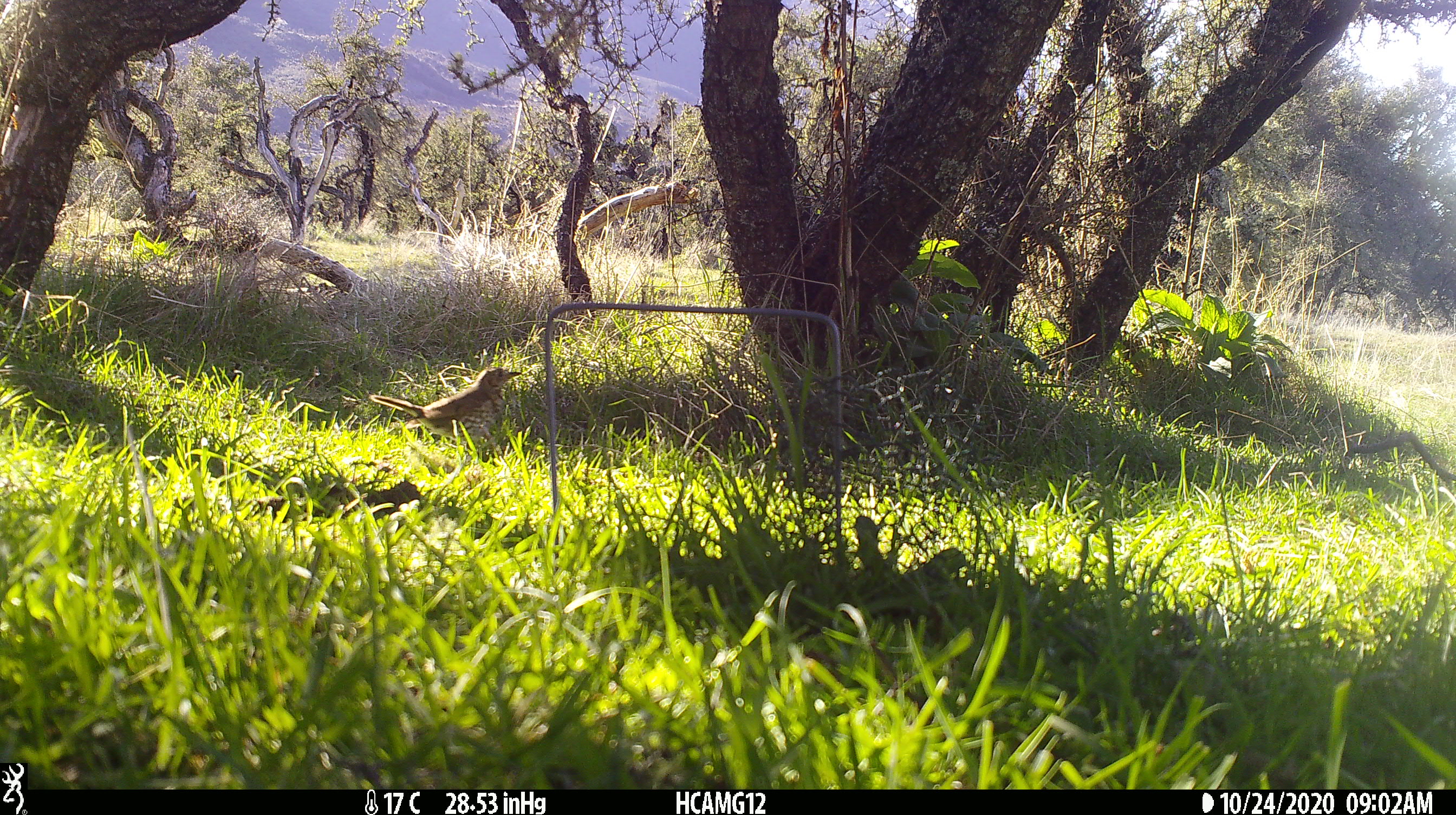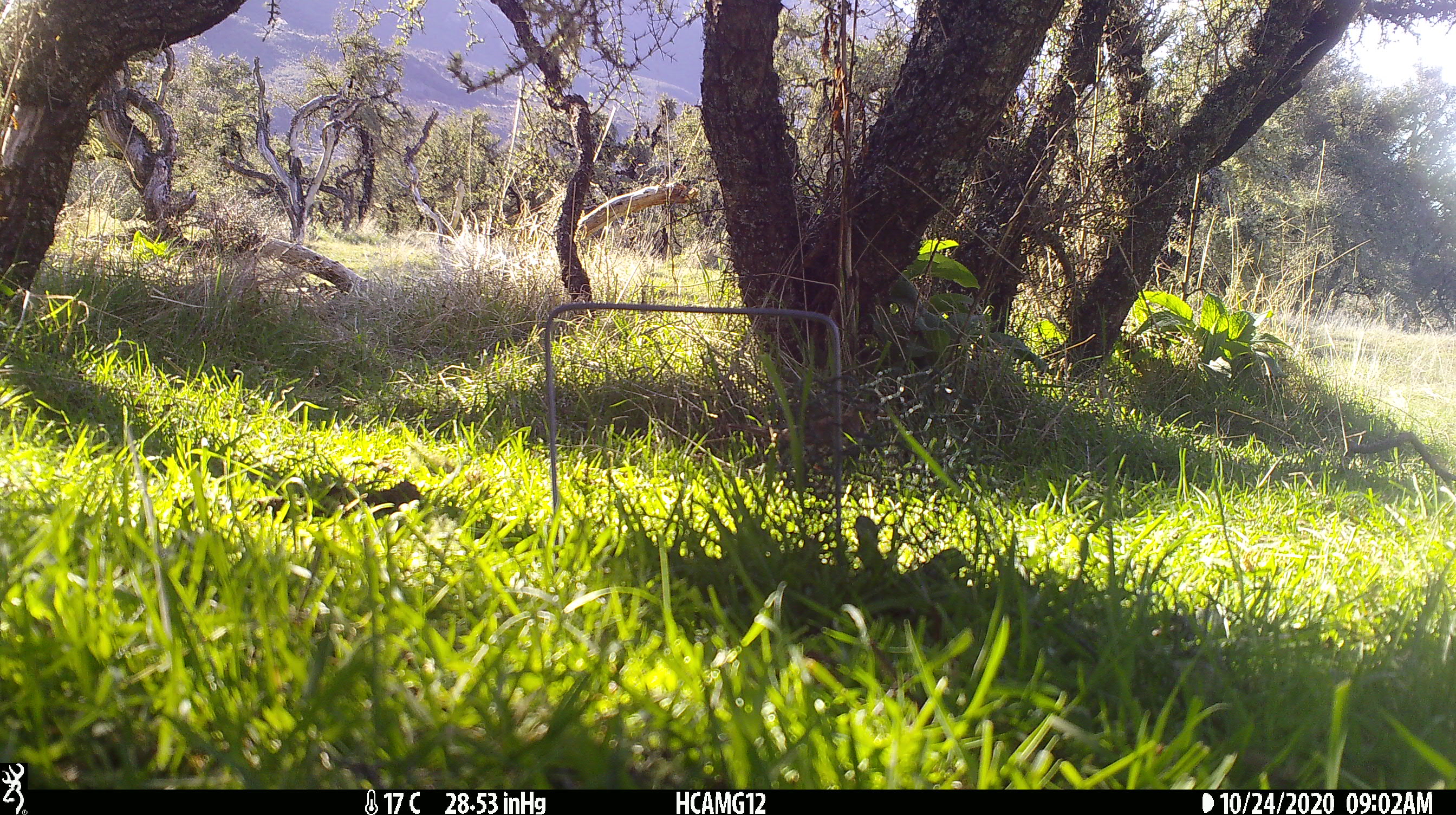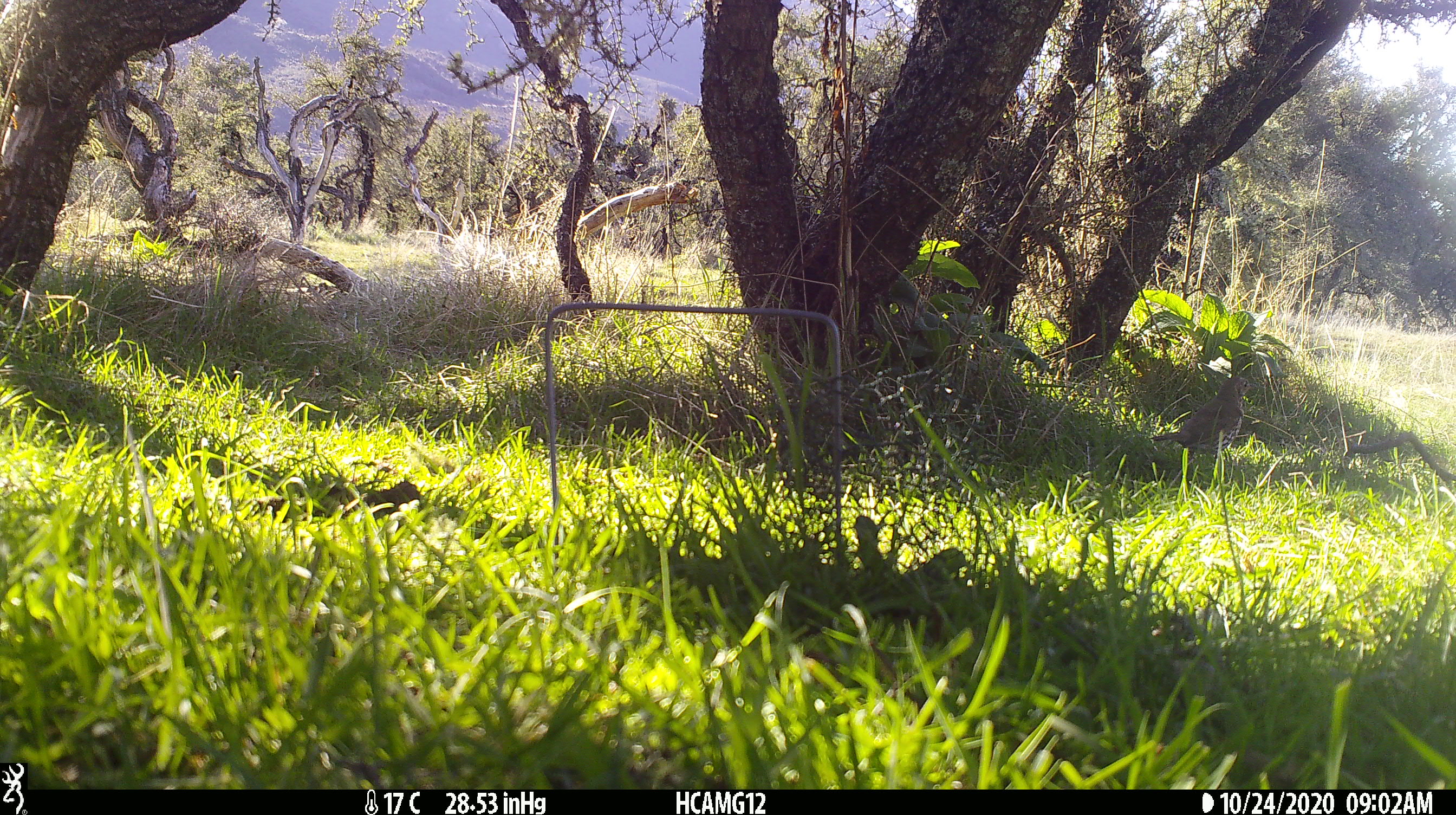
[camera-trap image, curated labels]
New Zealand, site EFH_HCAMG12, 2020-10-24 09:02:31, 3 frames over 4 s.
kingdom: Animalia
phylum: Chordata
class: Aves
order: Passeriformes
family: Turdidae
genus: Turdus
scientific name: Turdus philomelos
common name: song thrush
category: thrush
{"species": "thrush (song thrush) (Turdus philomelos)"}